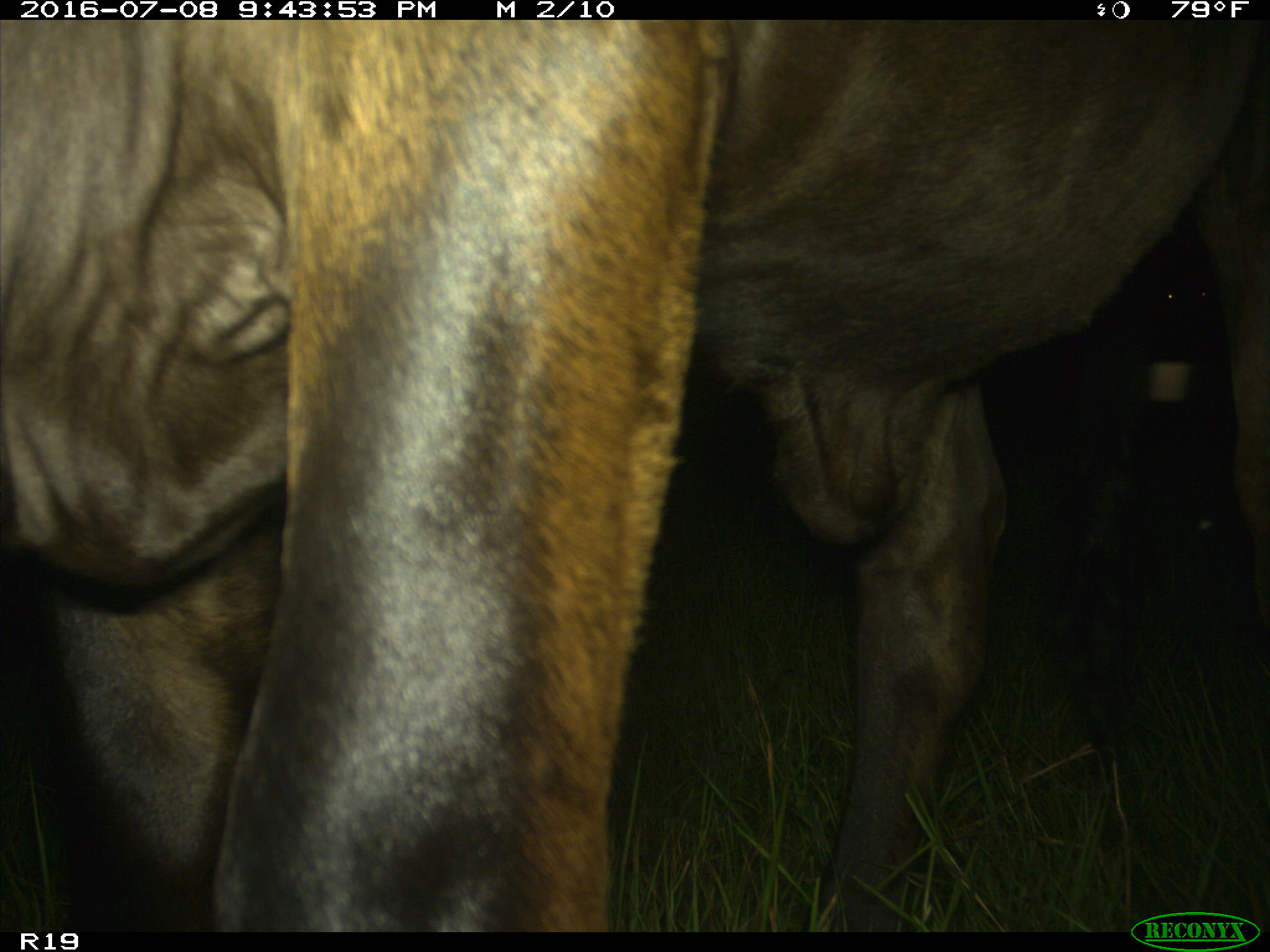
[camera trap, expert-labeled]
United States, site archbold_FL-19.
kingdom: Animalia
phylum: Chordata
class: Mammalia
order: Artiodactyla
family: Bovidae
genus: Bos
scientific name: Bos taurus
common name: domestic cow